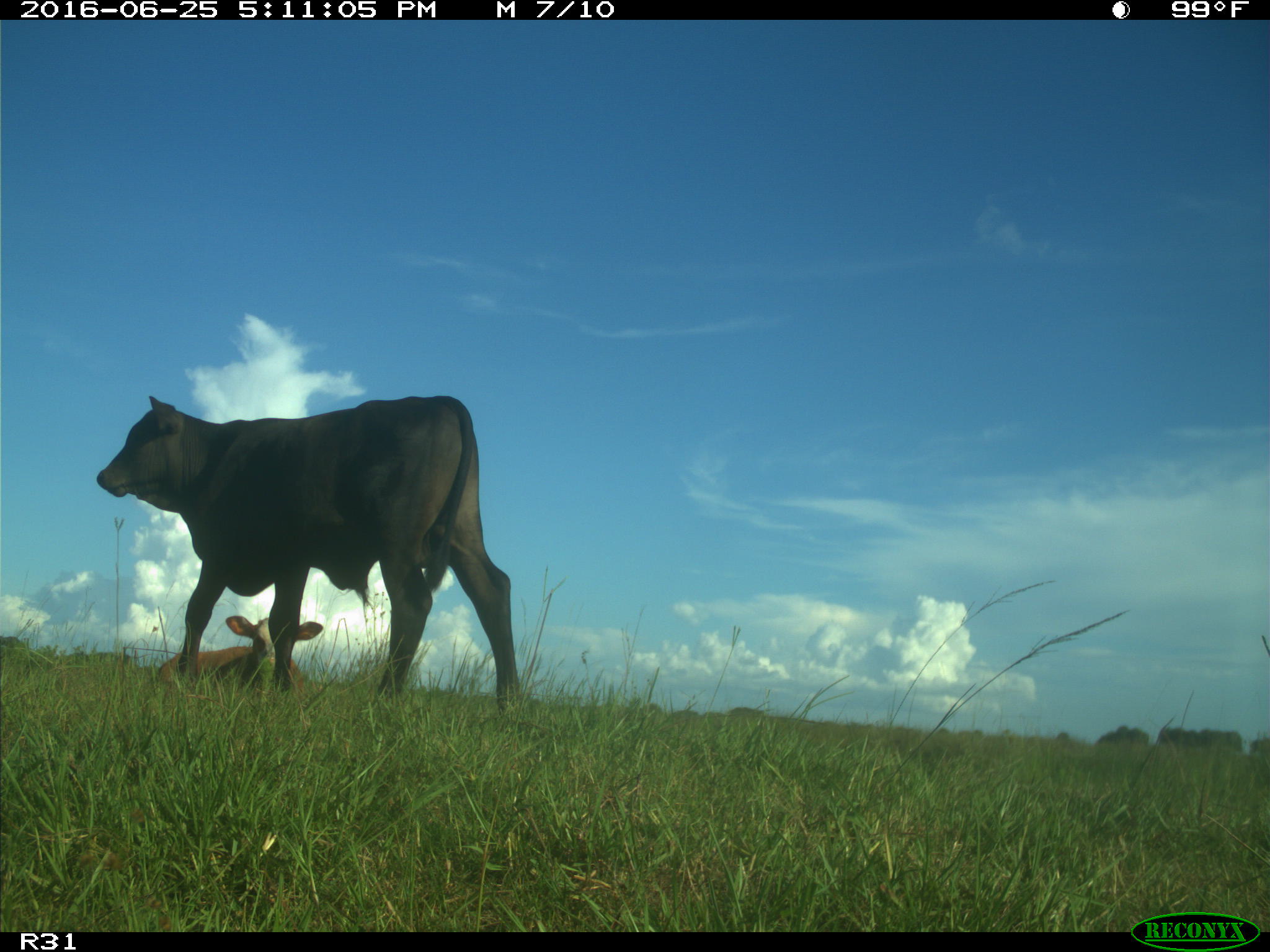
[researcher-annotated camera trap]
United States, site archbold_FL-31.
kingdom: Animalia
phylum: Chordata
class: Mammalia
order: Artiodactyla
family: Bovidae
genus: Bos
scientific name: Bos taurus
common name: domestic cow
Bos taurus (domestic cow).